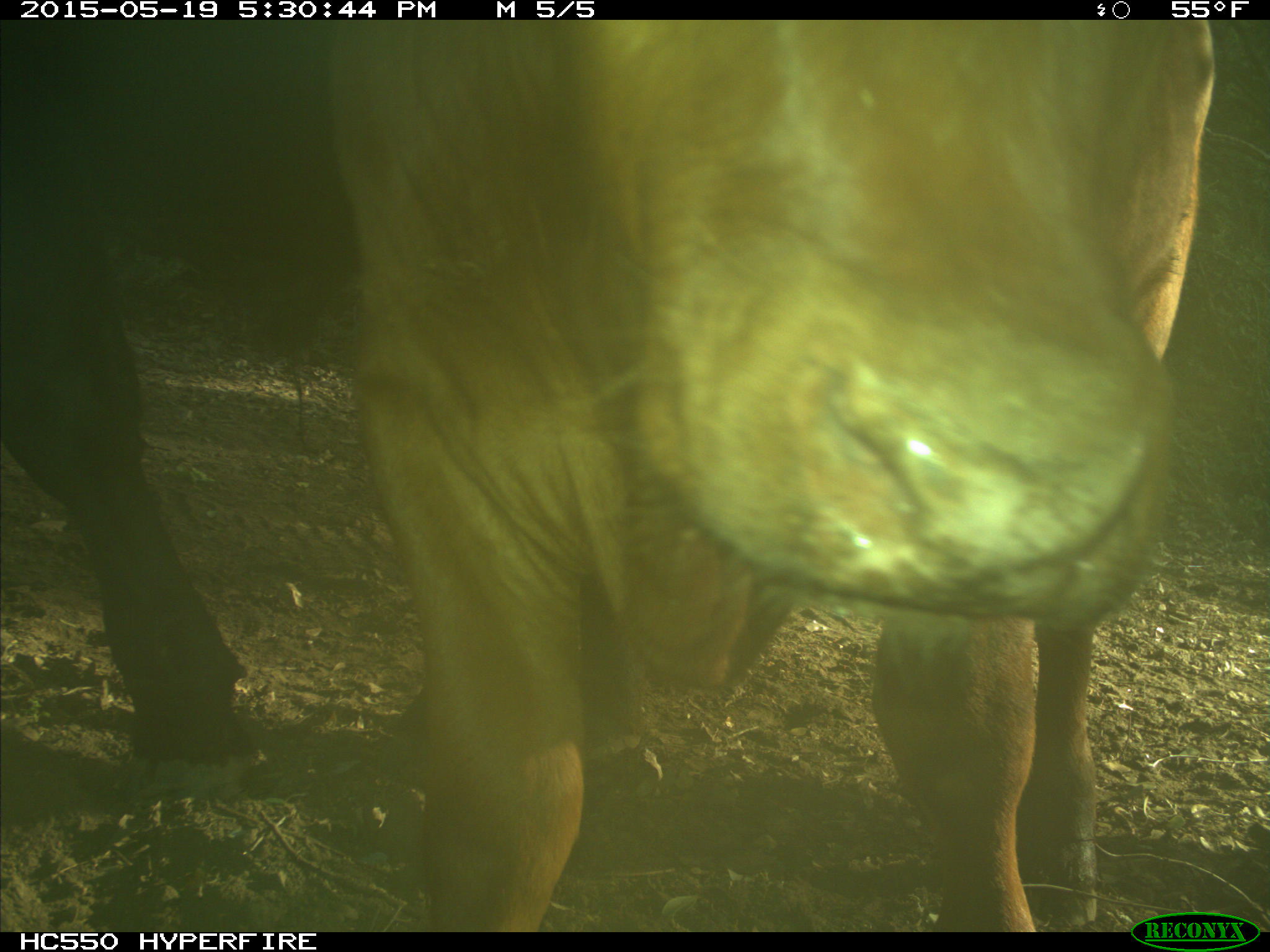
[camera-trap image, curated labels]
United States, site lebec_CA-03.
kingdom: Animalia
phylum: Chordata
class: Mammalia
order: Artiodactyla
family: Bovidae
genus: Bos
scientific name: Bos taurus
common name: domestic cow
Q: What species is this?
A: Bos taurus (domestic cow).